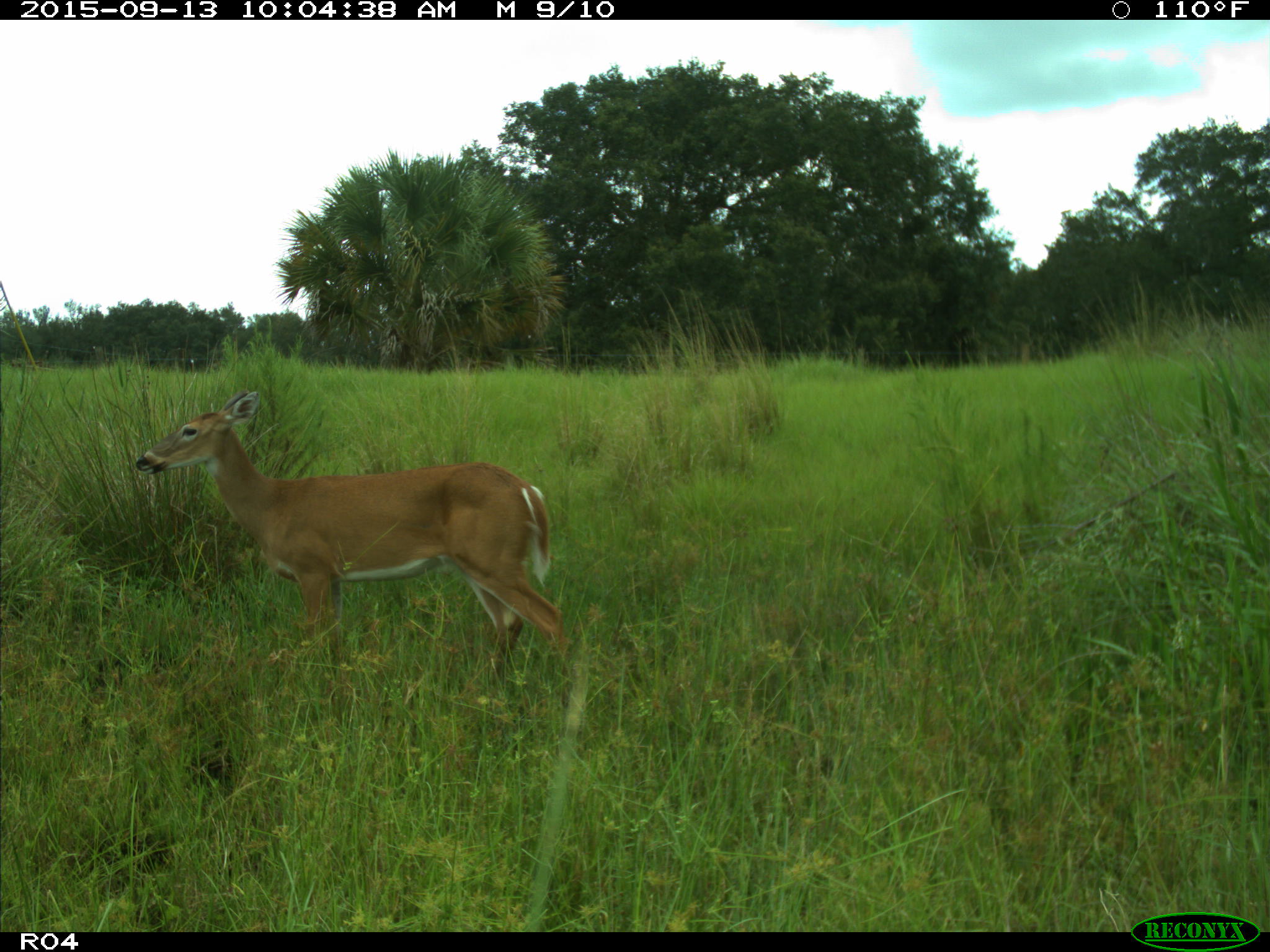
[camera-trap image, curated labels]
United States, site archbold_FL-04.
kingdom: Animalia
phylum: Chordata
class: Mammalia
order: Artiodactyla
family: Cervidae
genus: Odocoileus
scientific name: Odocoileus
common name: deer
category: unidentified deer